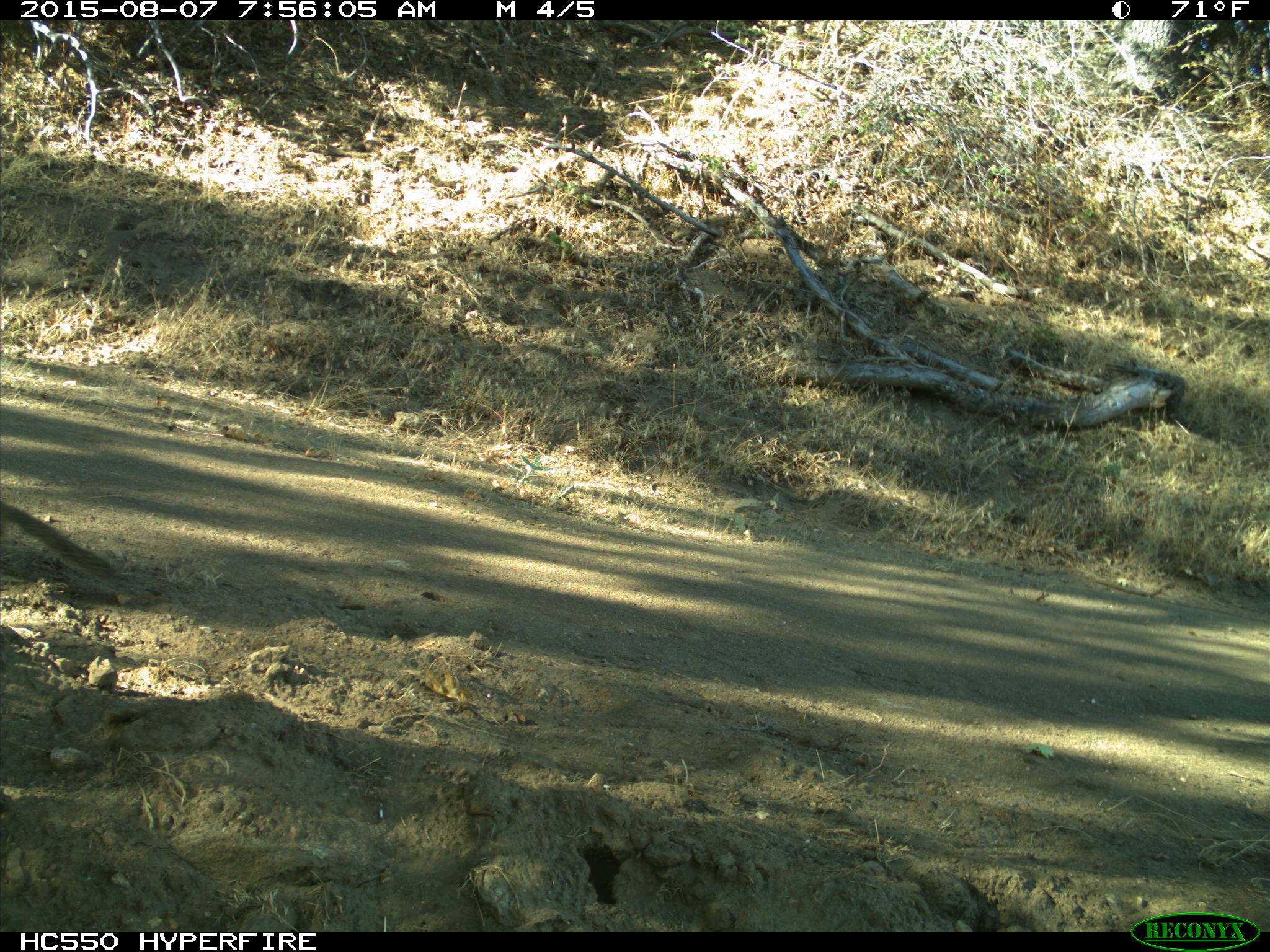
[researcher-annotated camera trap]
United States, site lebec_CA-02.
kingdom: Animalia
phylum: Chordata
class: Mammalia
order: Rodentia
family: Sciuridae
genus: Otospermophilus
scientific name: Otospermophilus beecheyi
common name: california ground squirrel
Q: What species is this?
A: Otospermophilus beecheyi (california ground squirrel).